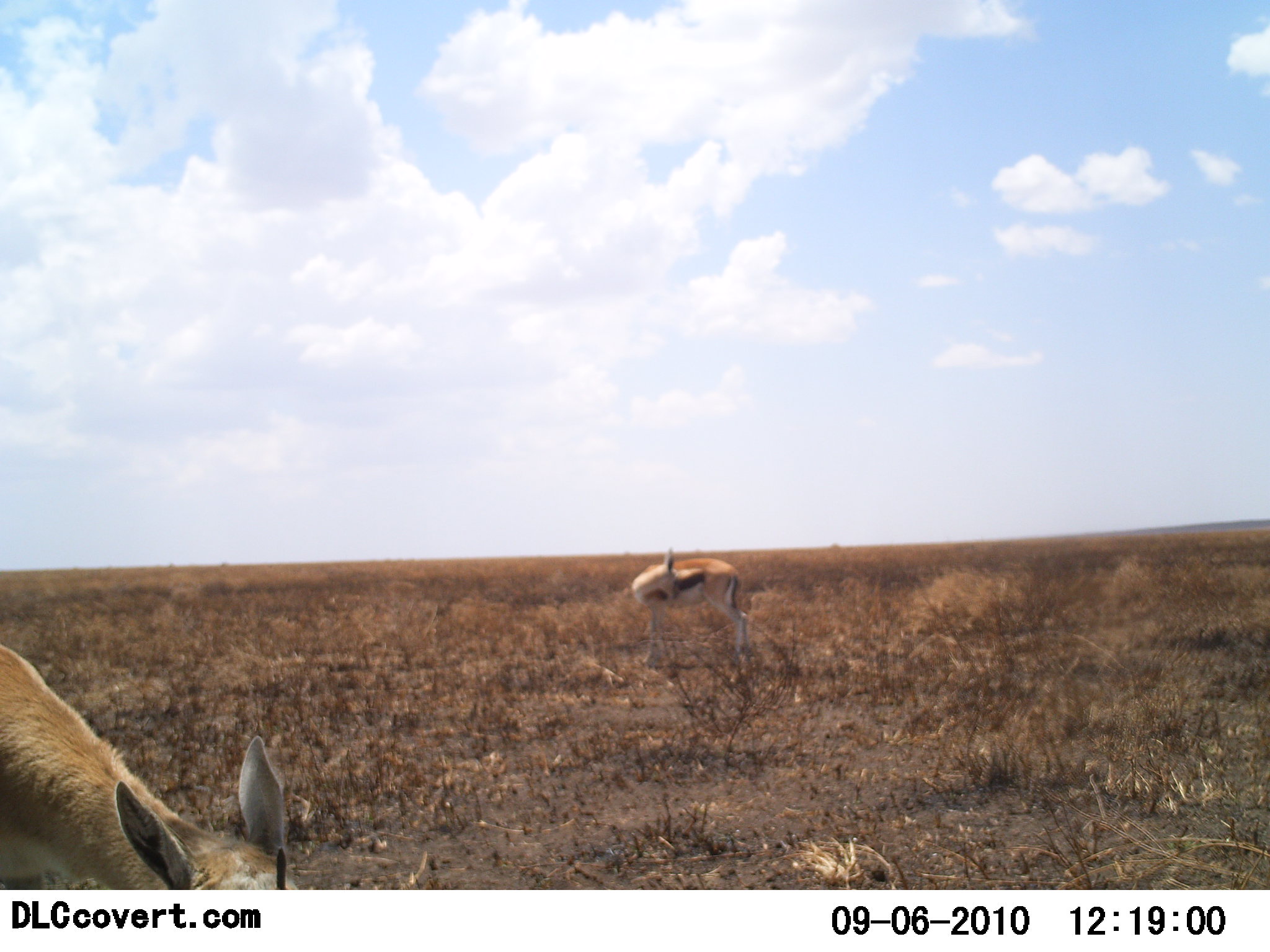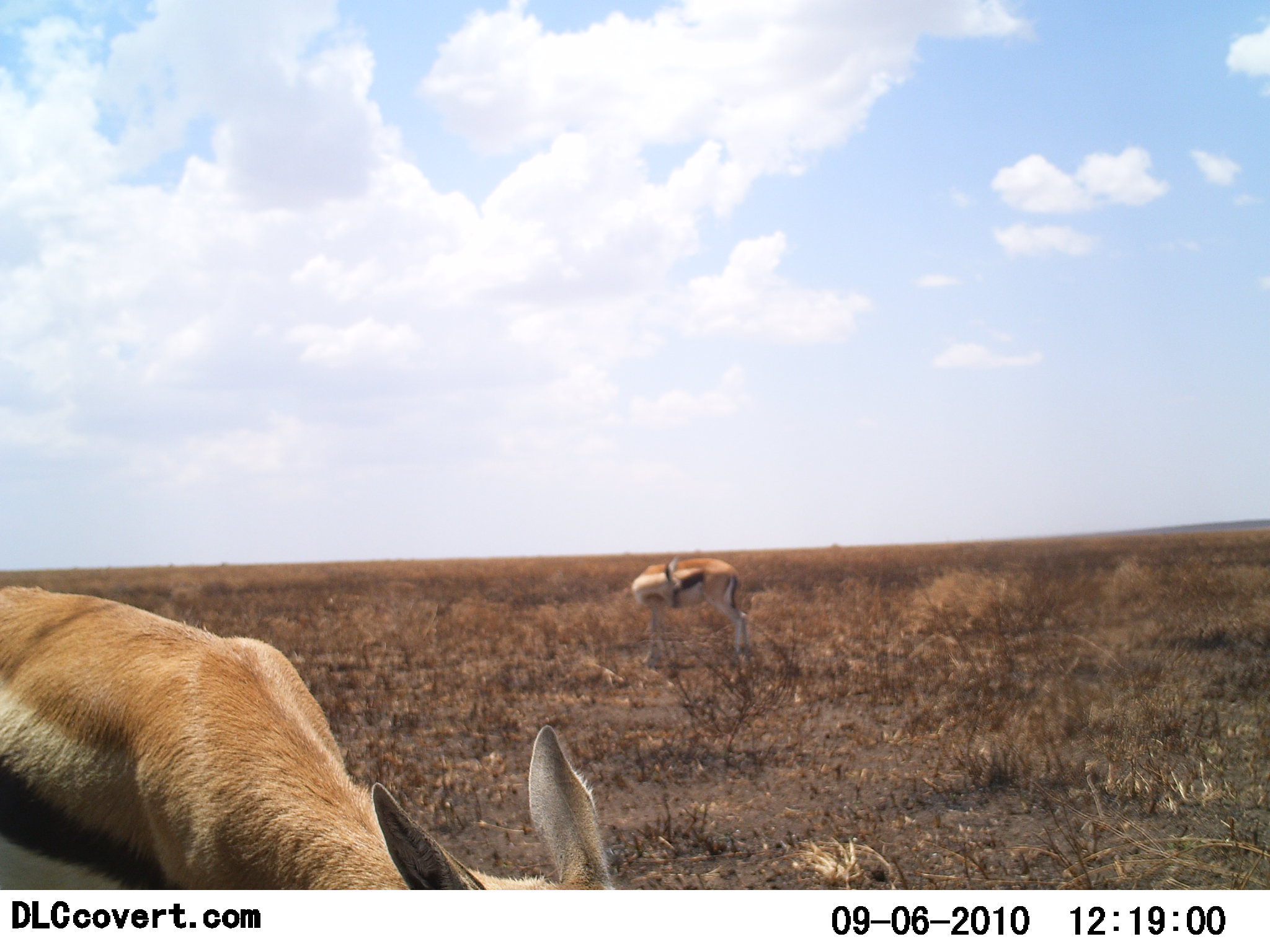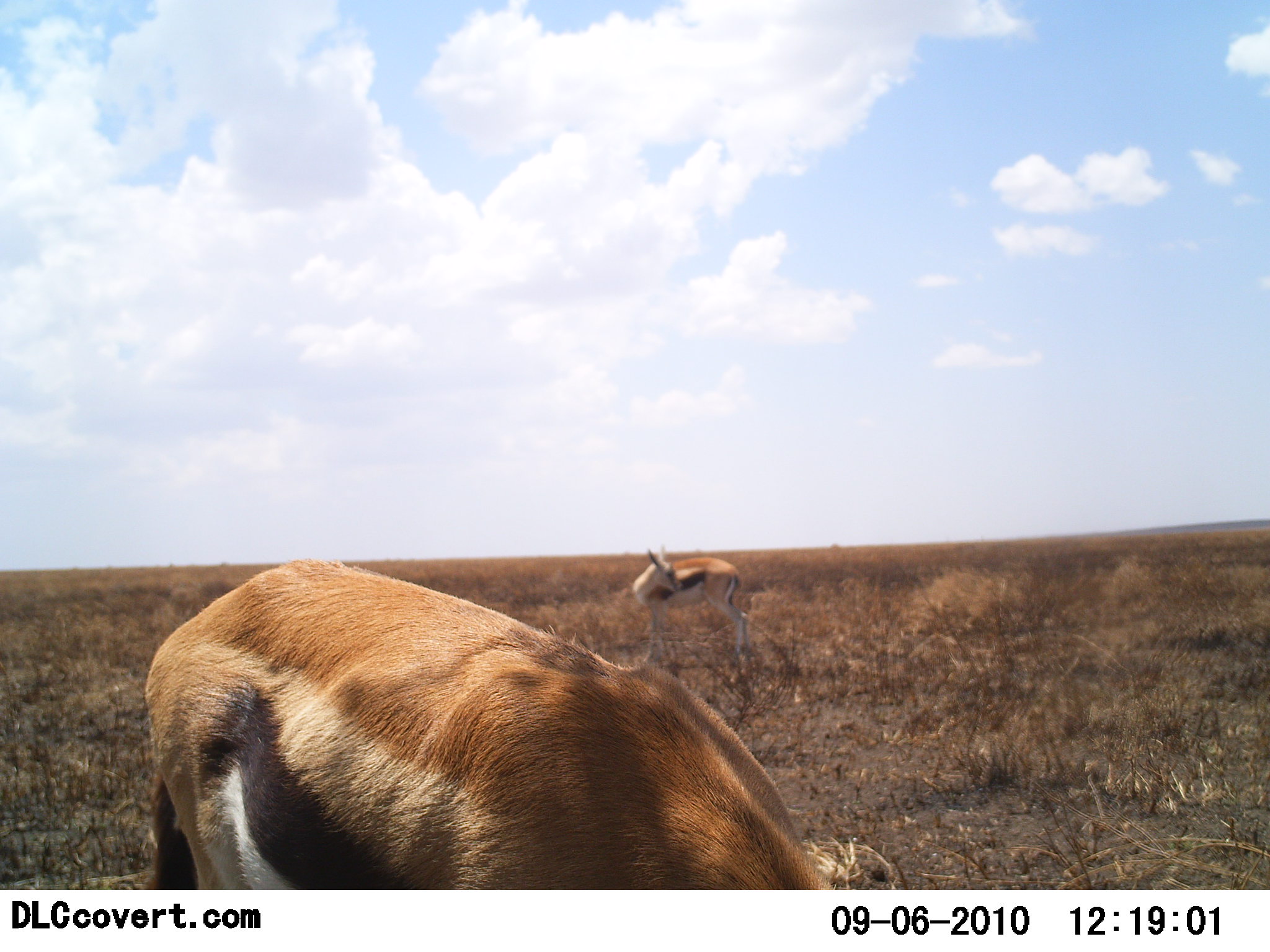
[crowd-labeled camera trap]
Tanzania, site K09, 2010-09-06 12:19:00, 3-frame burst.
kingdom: Animalia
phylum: Chordata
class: Mammalia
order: Artiodactyla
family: Bovidae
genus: Eudorcas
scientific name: Eudorcas thomsonii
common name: thomson's gazelle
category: gazellethomsons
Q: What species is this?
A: Gazellethomsons (thomson's gazelle) (Eudorcas thomsonii).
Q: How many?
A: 2.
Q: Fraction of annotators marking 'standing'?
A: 94%.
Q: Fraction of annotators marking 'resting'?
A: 6%.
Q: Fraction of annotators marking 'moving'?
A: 38%.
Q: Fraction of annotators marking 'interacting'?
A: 0%.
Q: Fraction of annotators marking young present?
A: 0%.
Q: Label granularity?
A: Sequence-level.